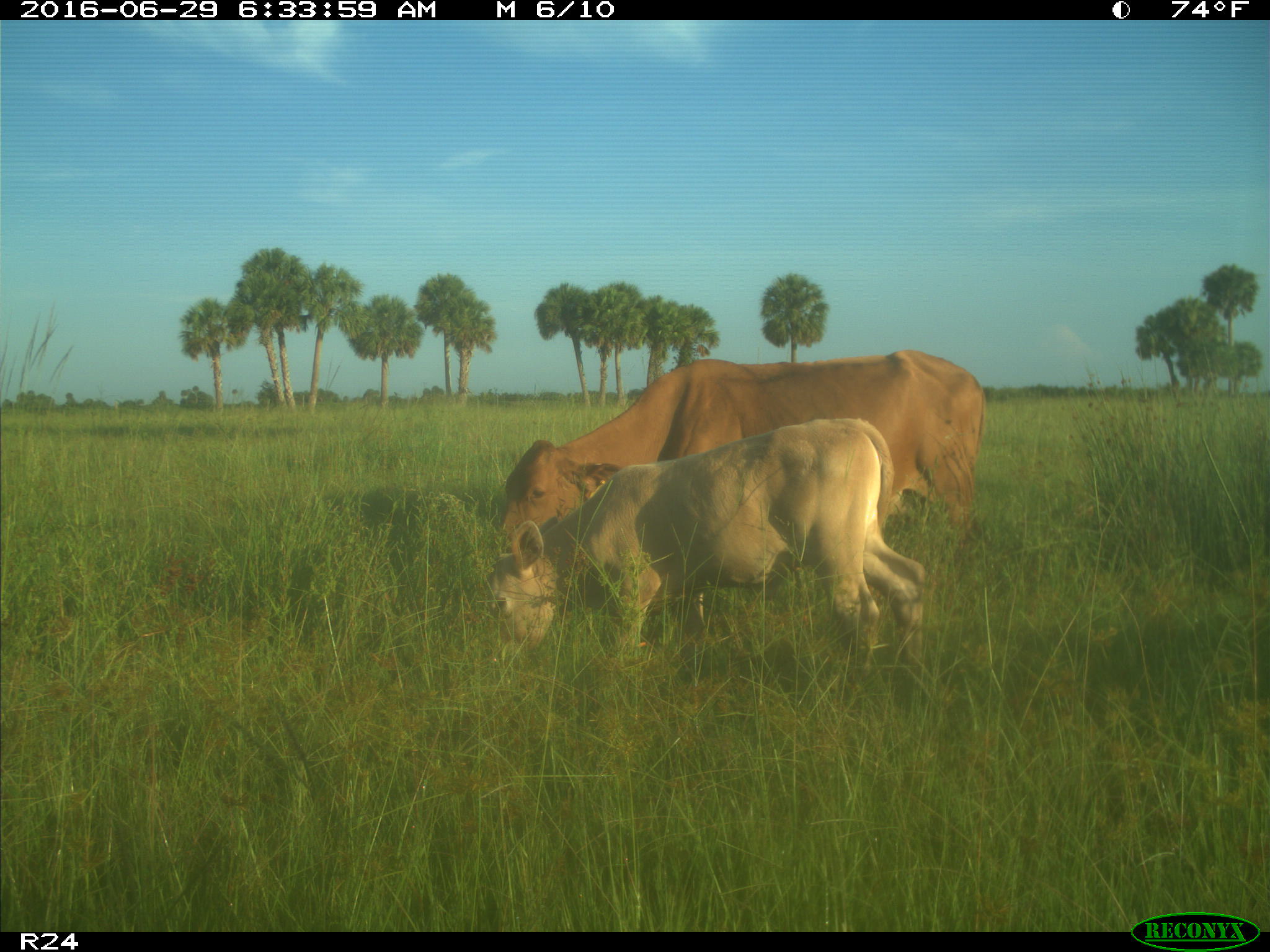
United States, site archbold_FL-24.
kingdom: Animalia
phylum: Chordata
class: Mammalia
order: Artiodactyla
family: Bovidae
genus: Bos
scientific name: Bos taurus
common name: domestic cow